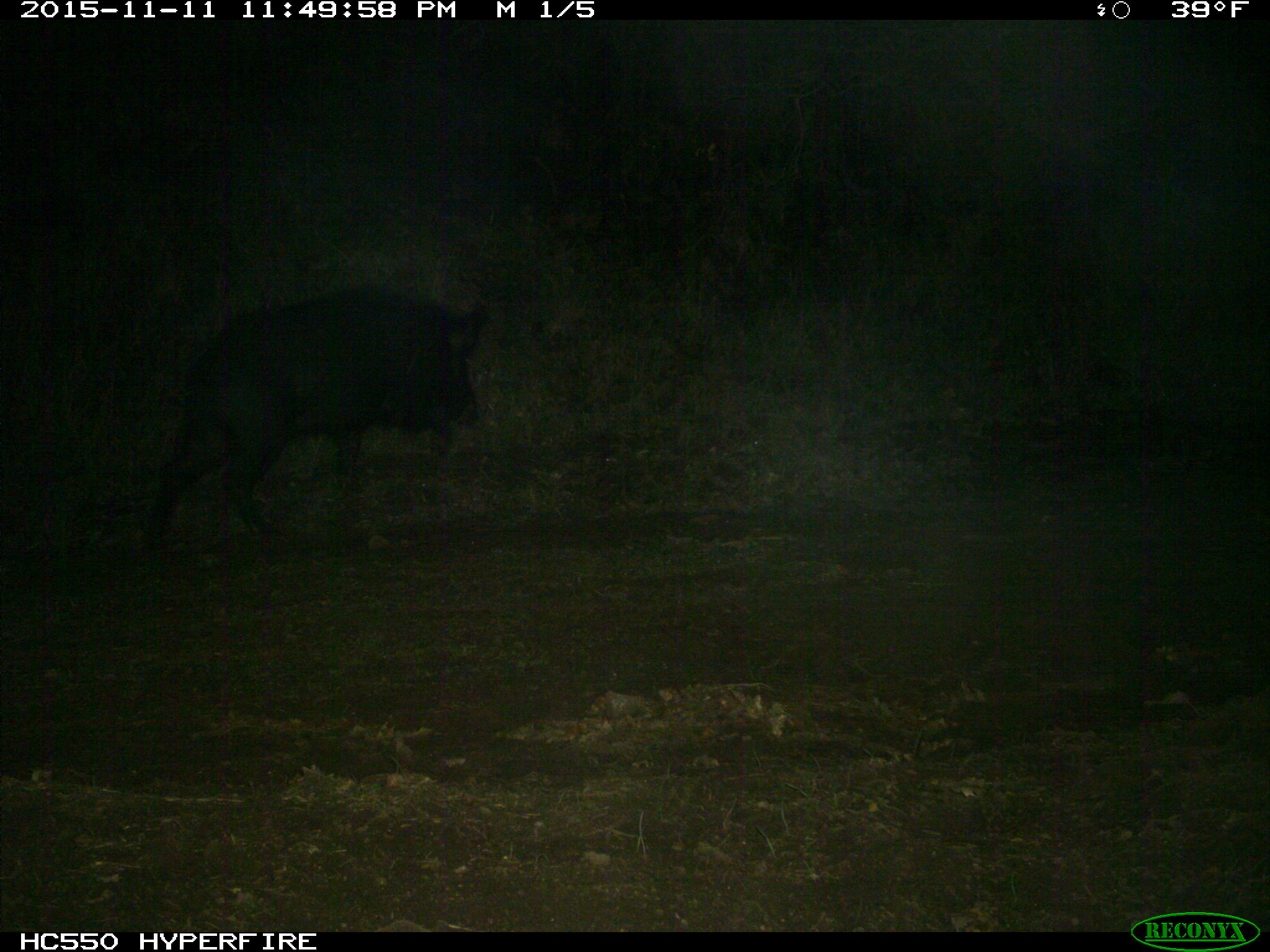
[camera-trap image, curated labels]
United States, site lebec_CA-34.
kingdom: Animalia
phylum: Chordata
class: Mammalia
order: Artiodactyla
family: Suidae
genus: Sus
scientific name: Sus scrofa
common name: wild boar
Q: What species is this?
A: Sus scrofa (wild boar).